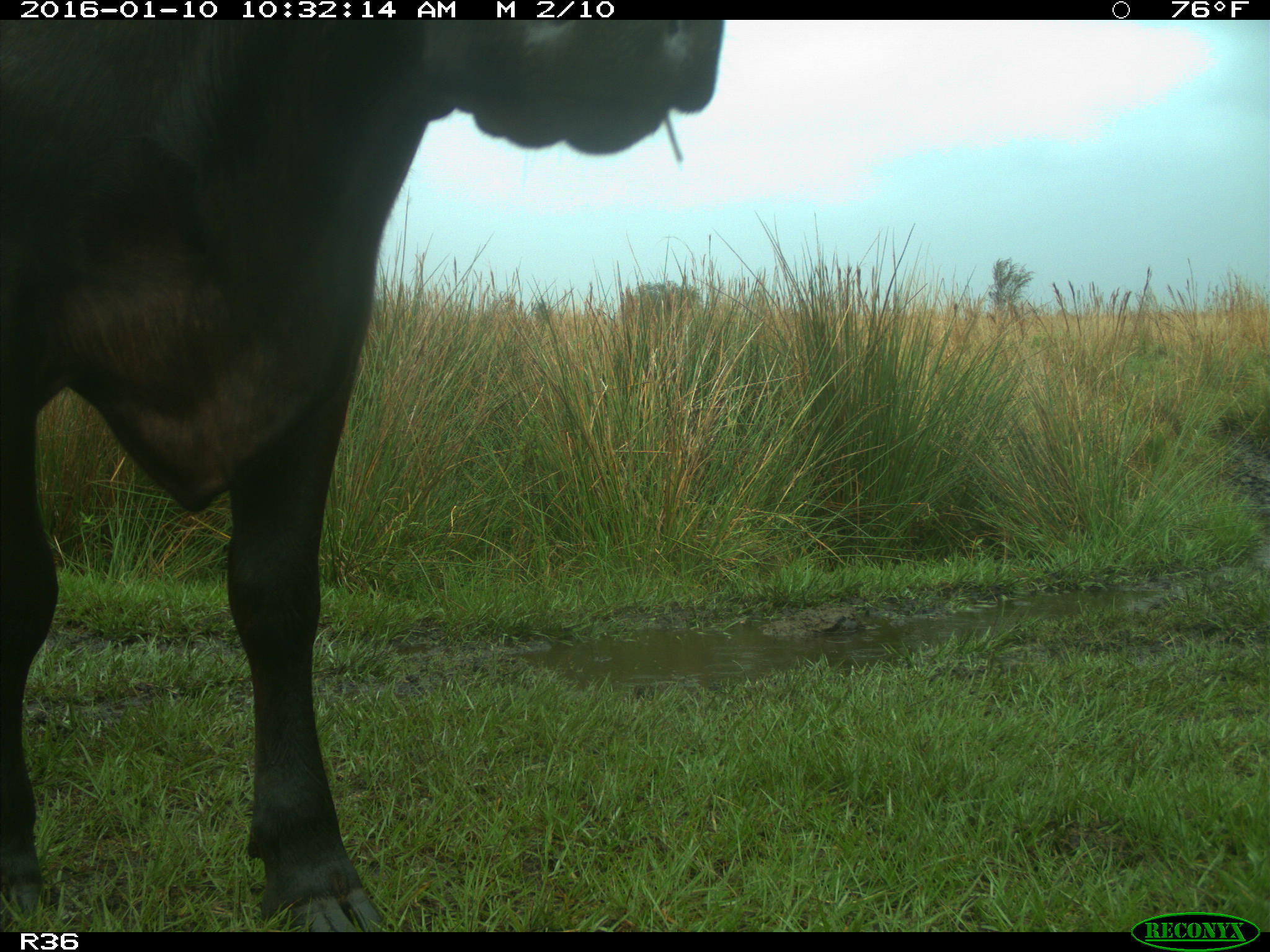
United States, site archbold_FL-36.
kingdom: Animalia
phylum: Chordata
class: Mammalia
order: Artiodactyla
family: Bovidae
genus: Bos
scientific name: Bos taurus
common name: domestic cow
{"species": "Bos taurus (domestic cow)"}